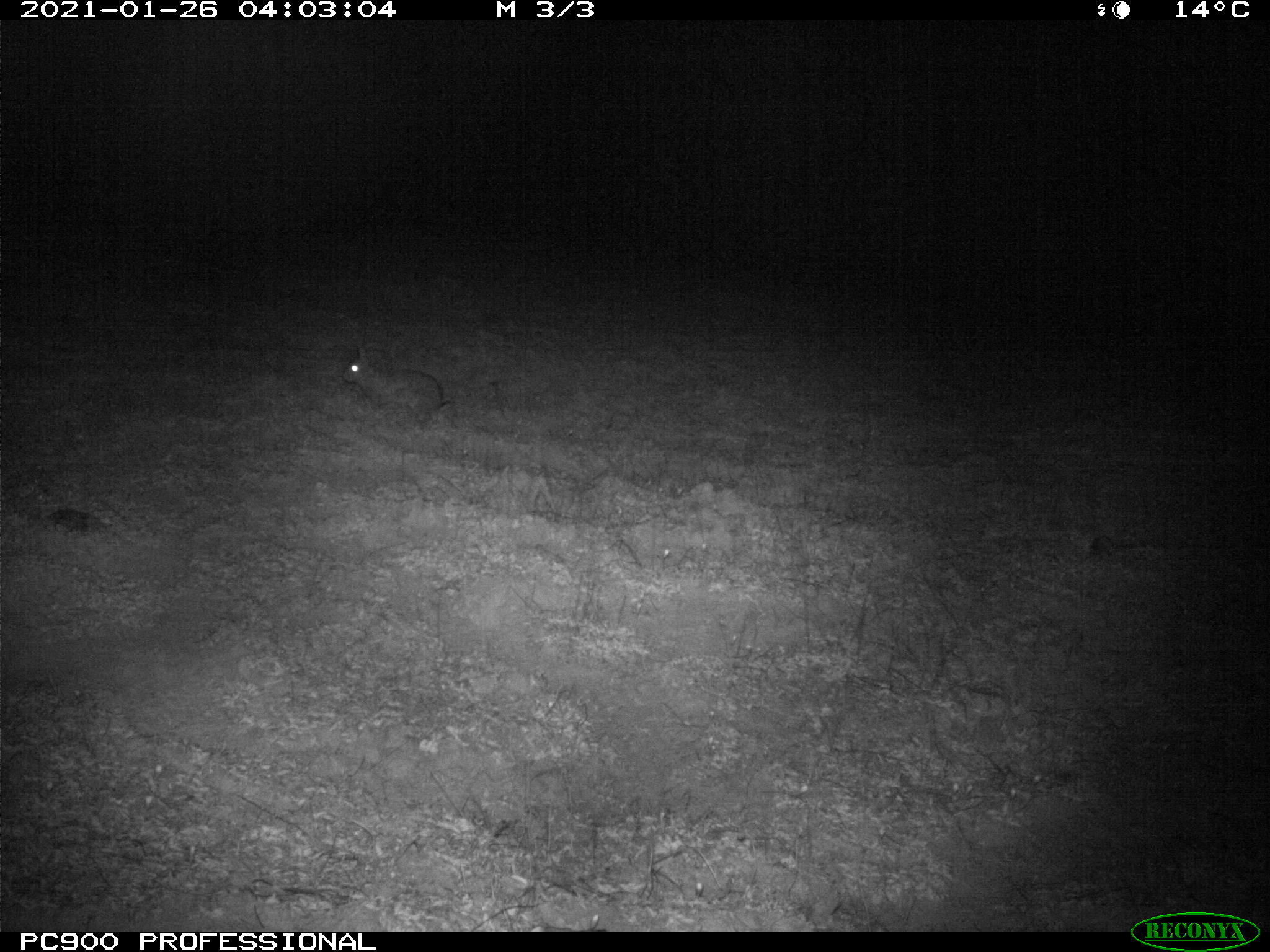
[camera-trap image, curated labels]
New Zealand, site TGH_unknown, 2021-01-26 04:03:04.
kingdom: Animalia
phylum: Chordata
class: Mammalia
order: Lagomorpha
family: Leporidae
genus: Oryctolagus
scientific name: Oryctolagus cuniculus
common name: european rabbit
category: rabbit